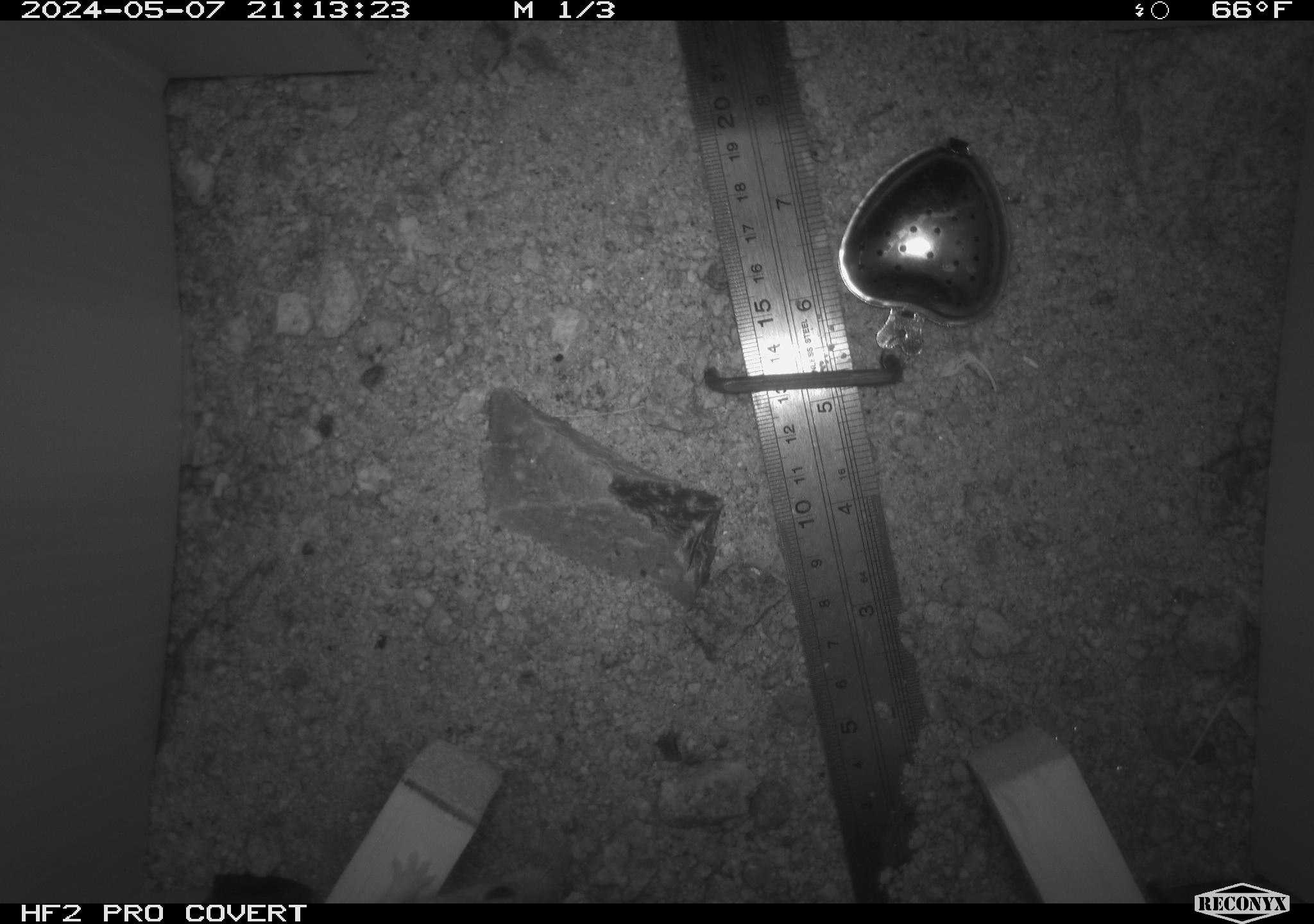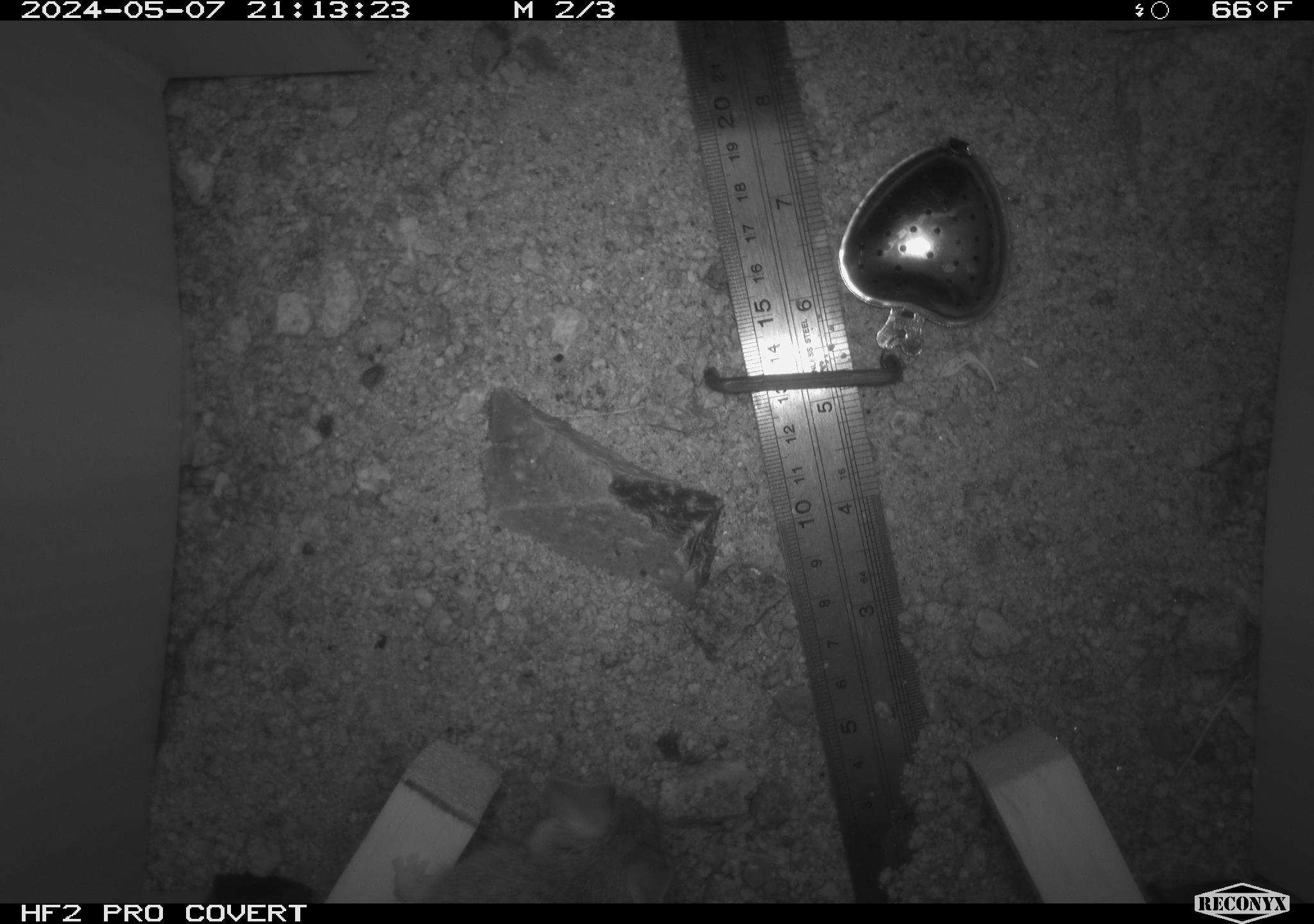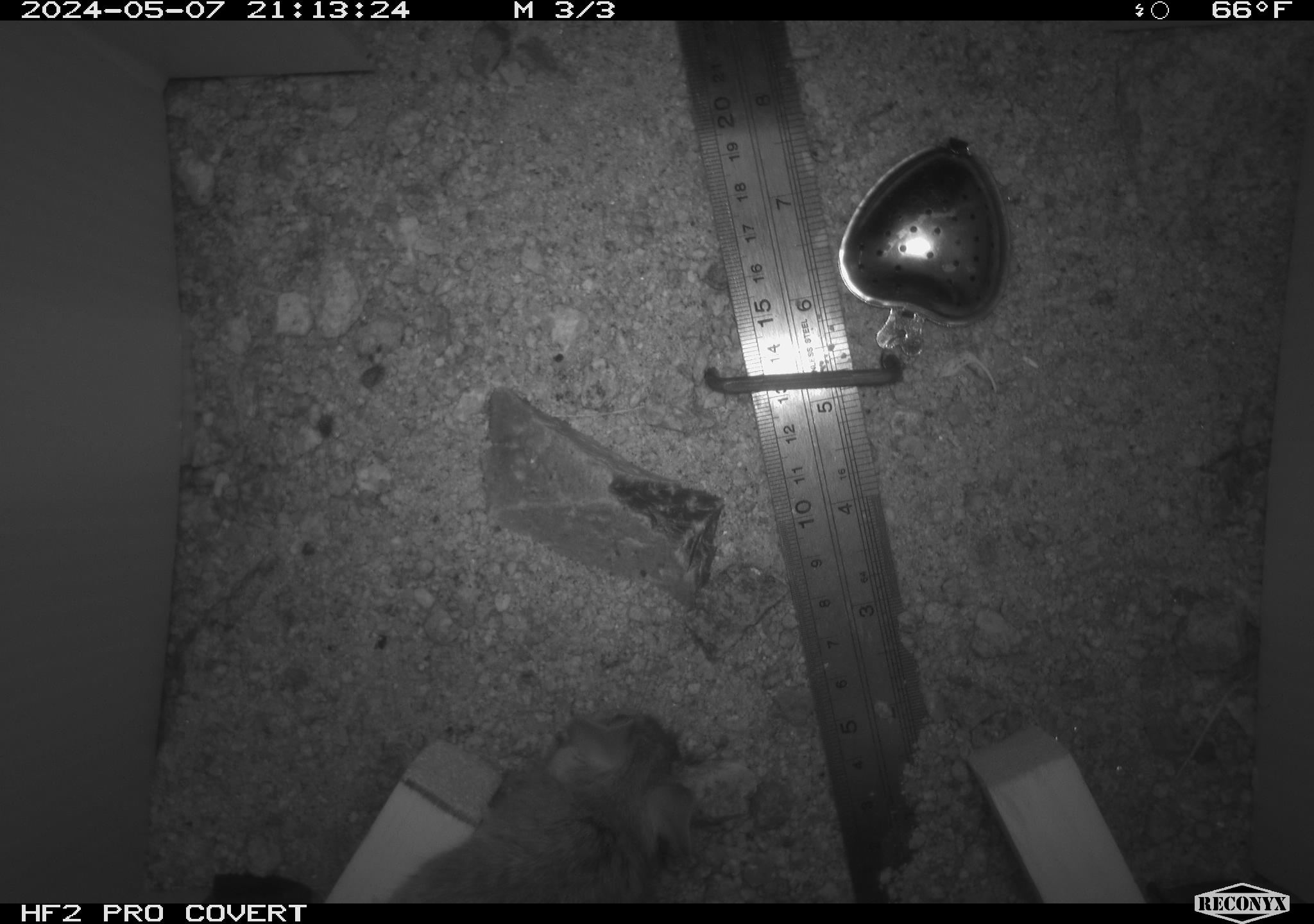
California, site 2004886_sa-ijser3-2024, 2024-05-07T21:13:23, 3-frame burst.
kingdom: Animalia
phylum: Chordata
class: Mammalia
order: Rodentia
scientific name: Rodentia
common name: mouse species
Mouse species (Rodentia).